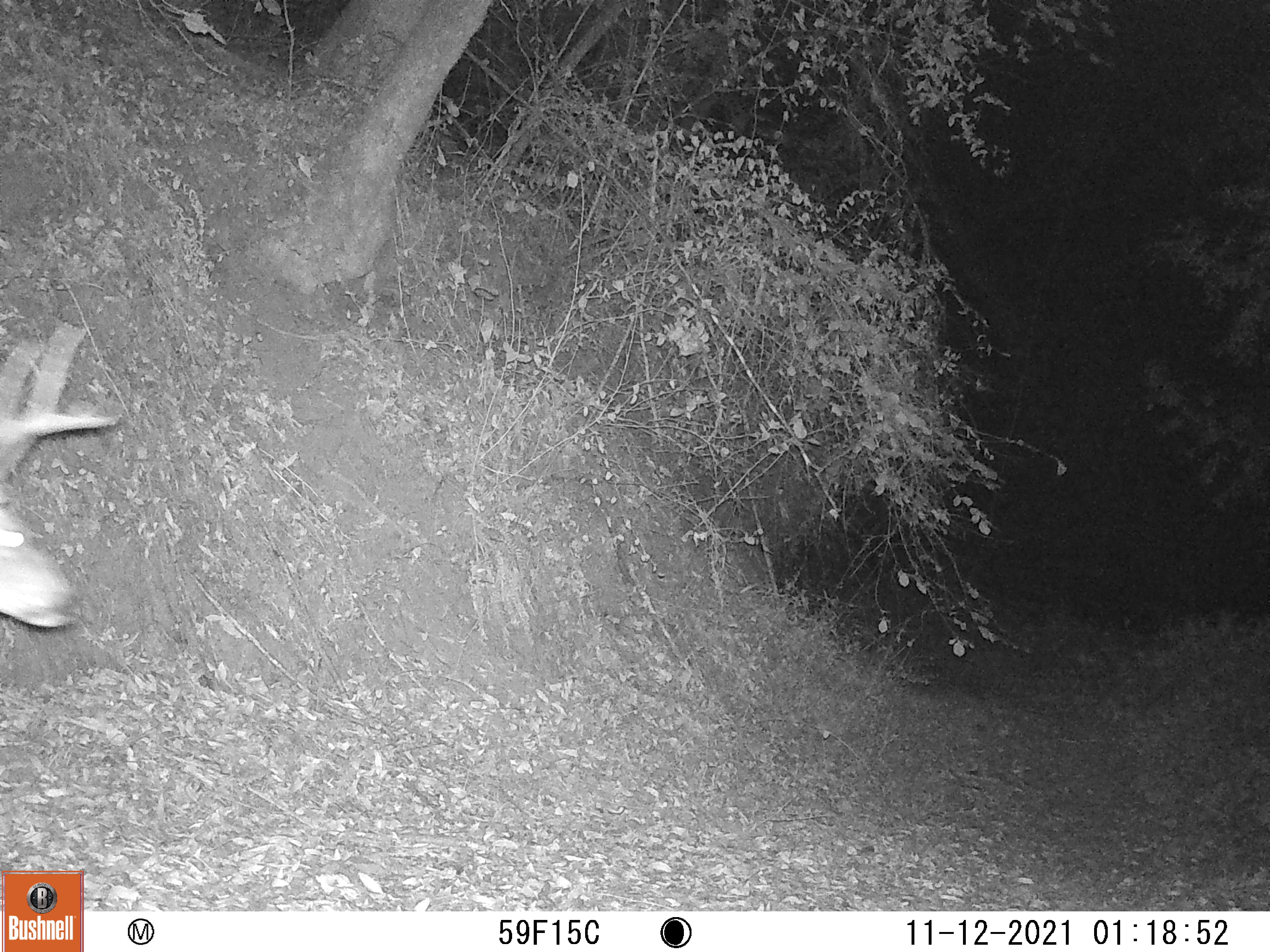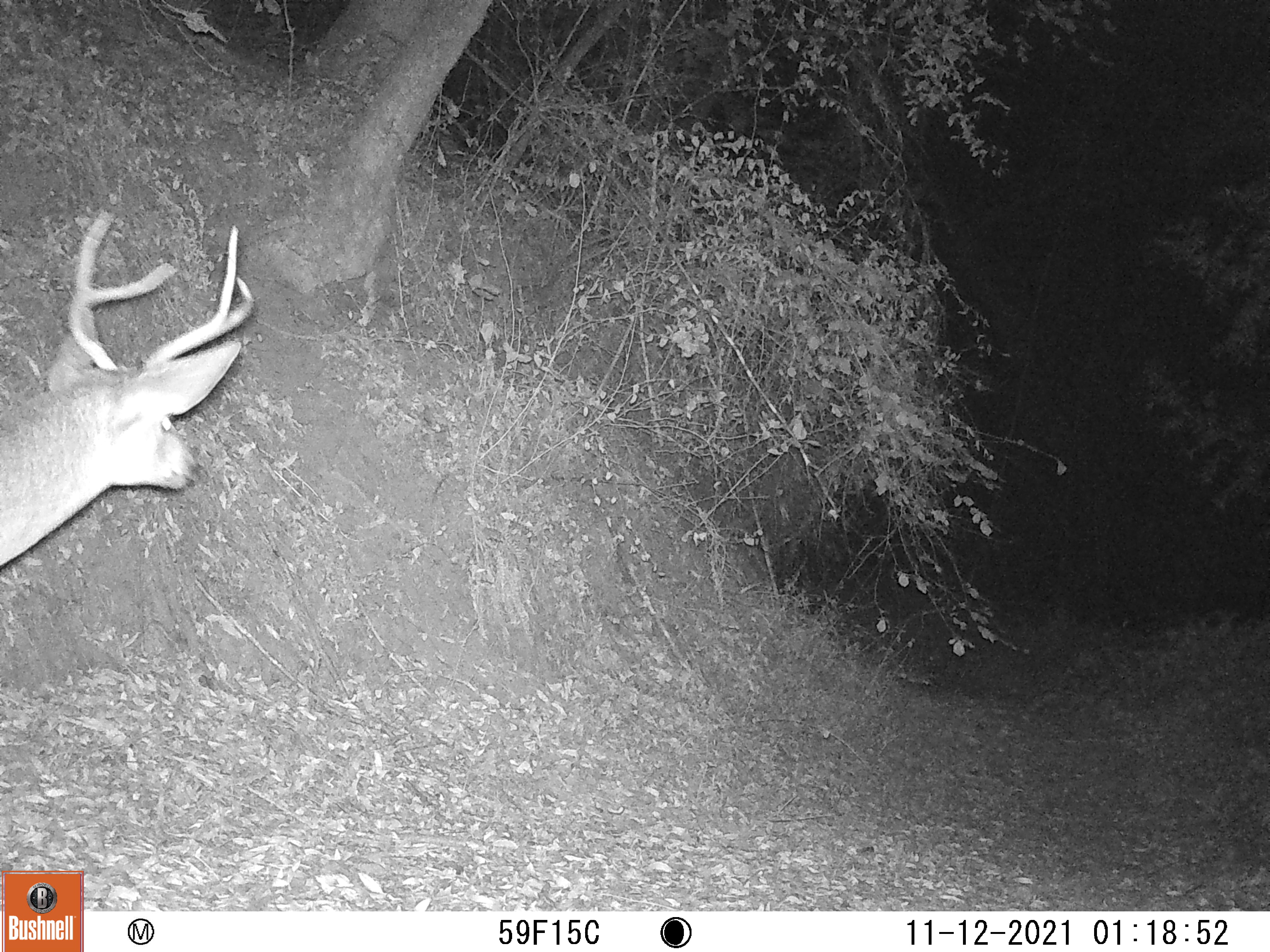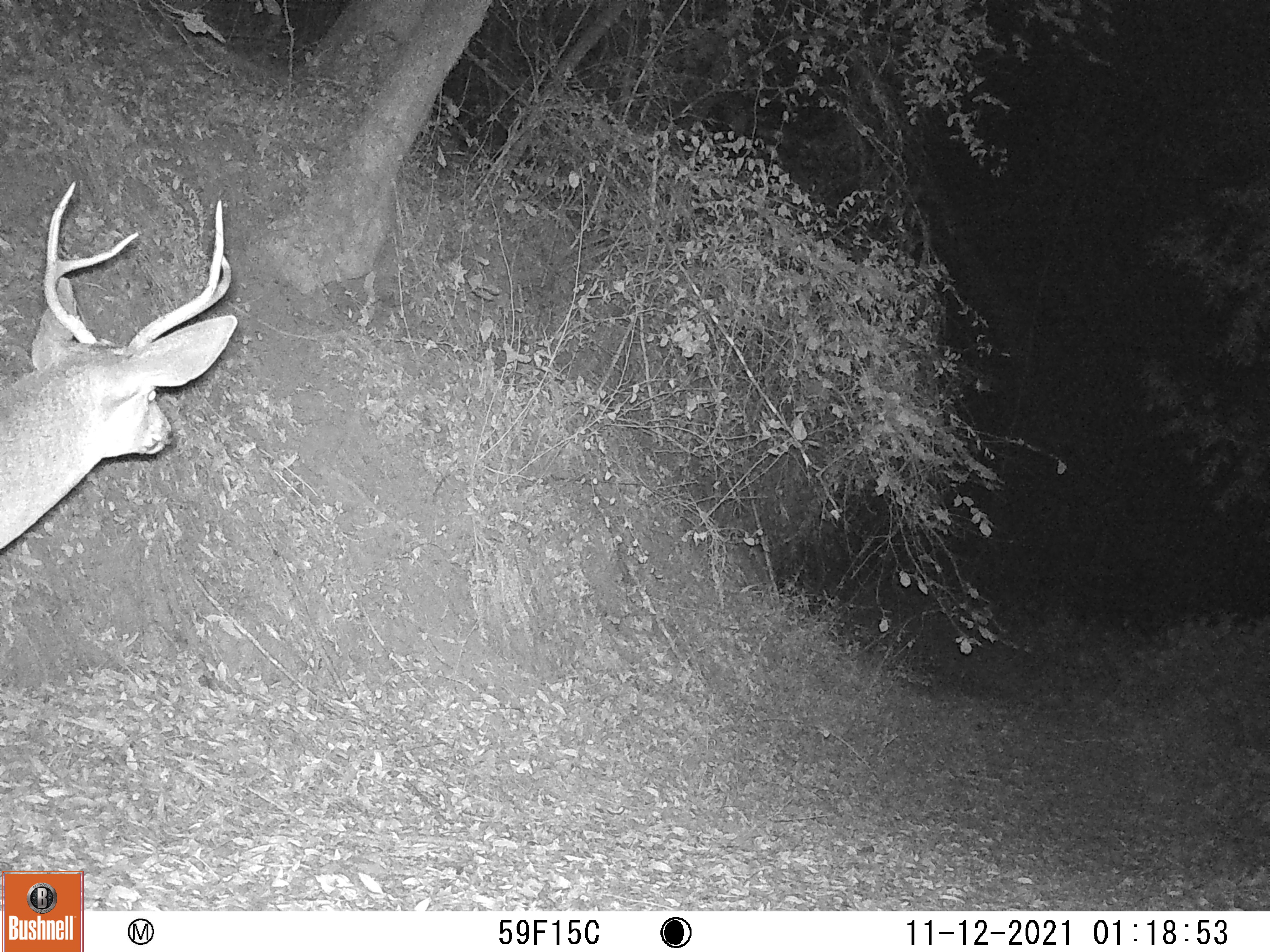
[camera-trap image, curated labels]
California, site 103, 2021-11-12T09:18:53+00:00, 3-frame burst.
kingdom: Animalia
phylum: Chordata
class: Mammalia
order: Artiodactyla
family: Cervidae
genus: Odocoileus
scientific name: Odocoileus hemionus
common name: mule deer